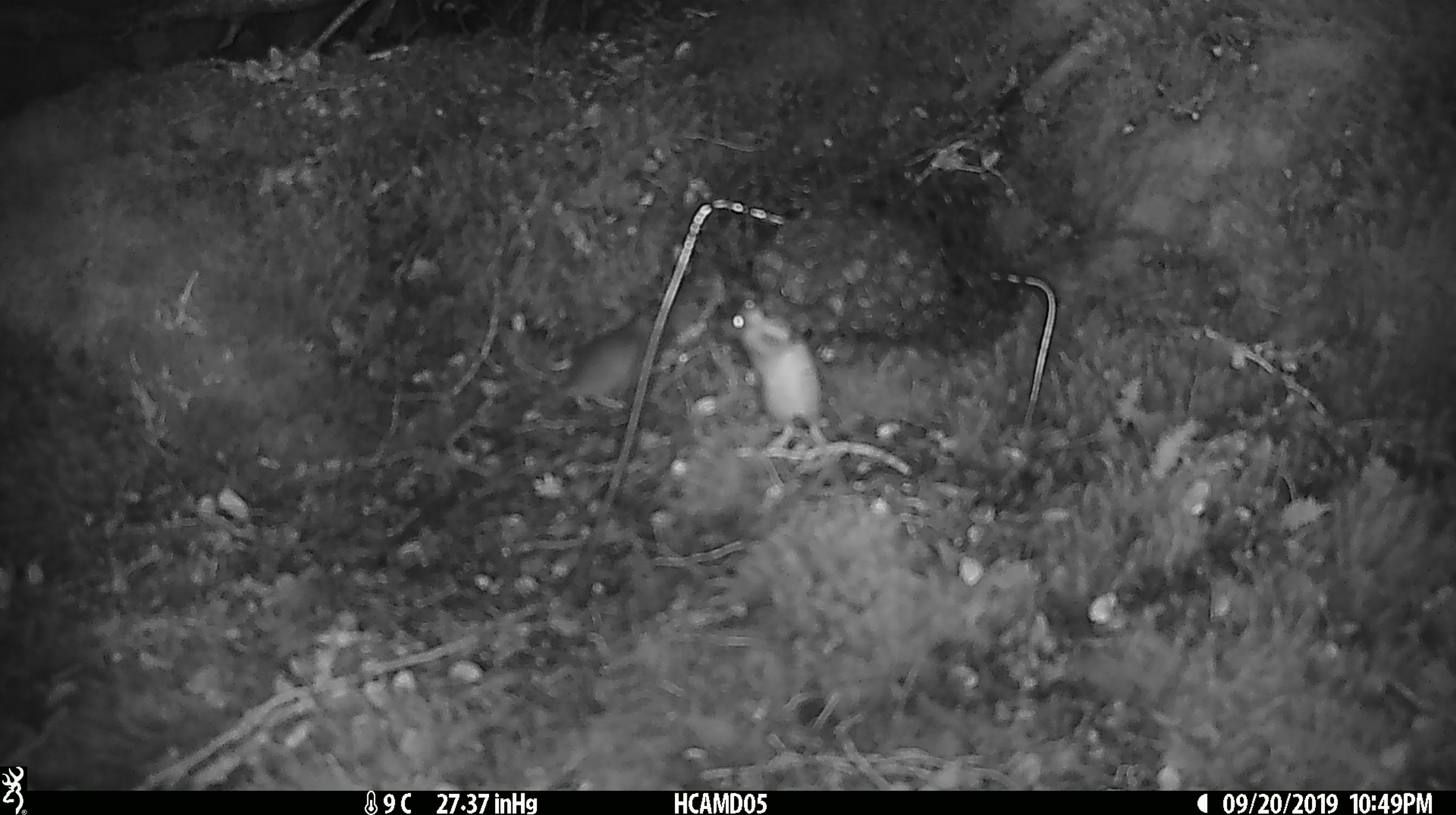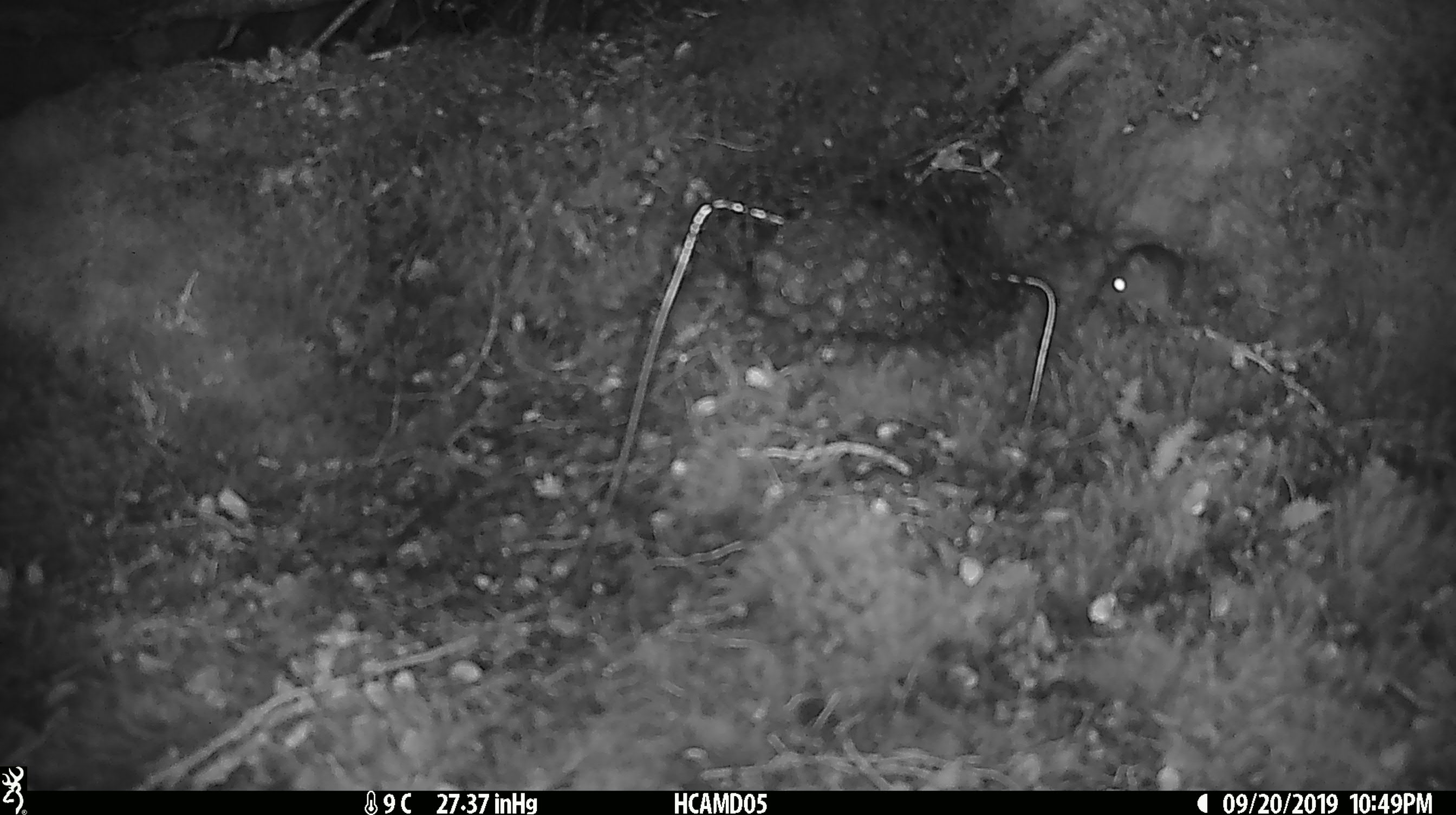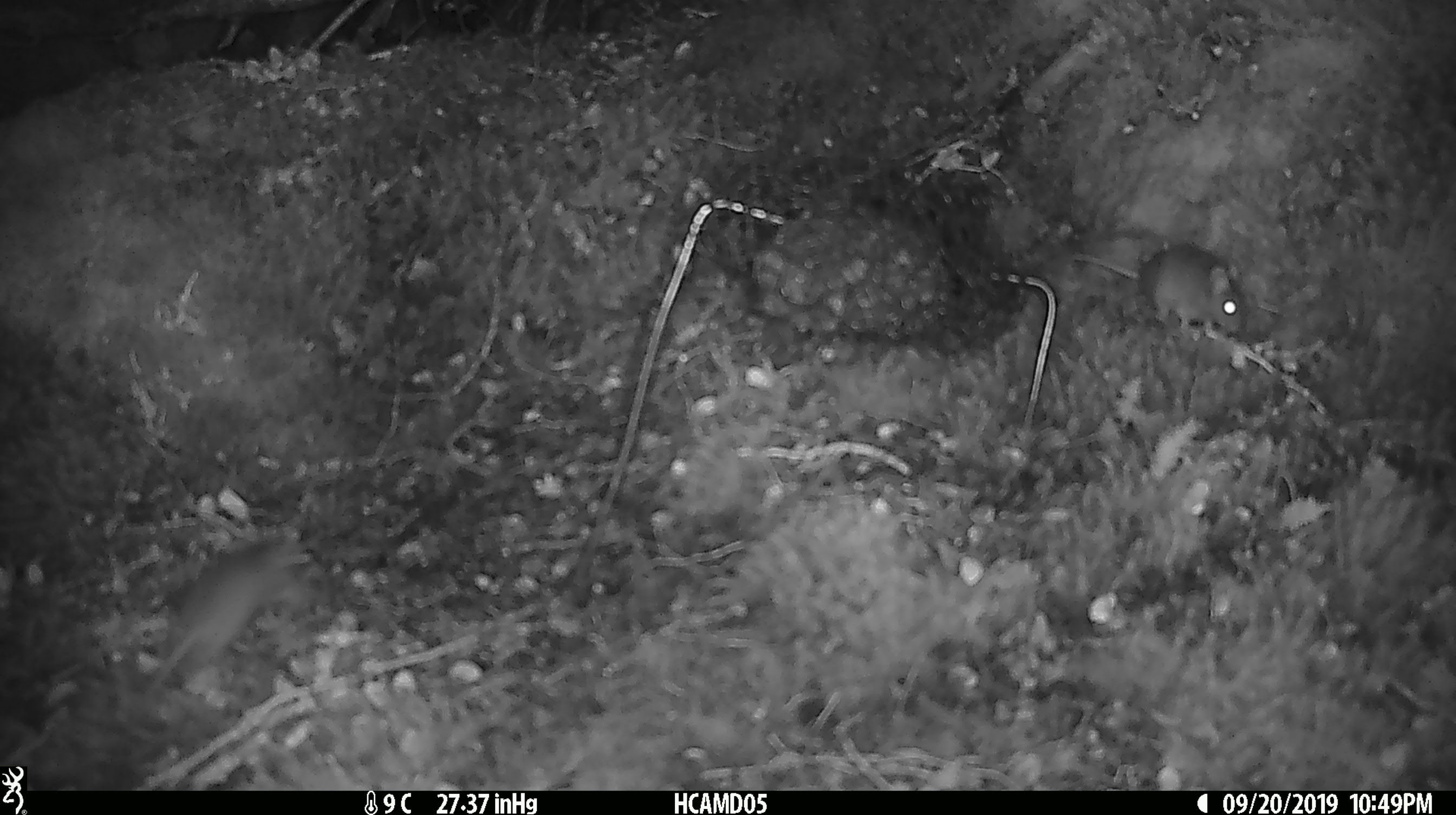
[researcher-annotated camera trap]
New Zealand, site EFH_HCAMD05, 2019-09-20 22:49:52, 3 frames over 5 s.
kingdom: Animalia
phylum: Chordata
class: Mammalia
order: Rodentia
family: Muridae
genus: Mus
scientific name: Mus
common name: mouse